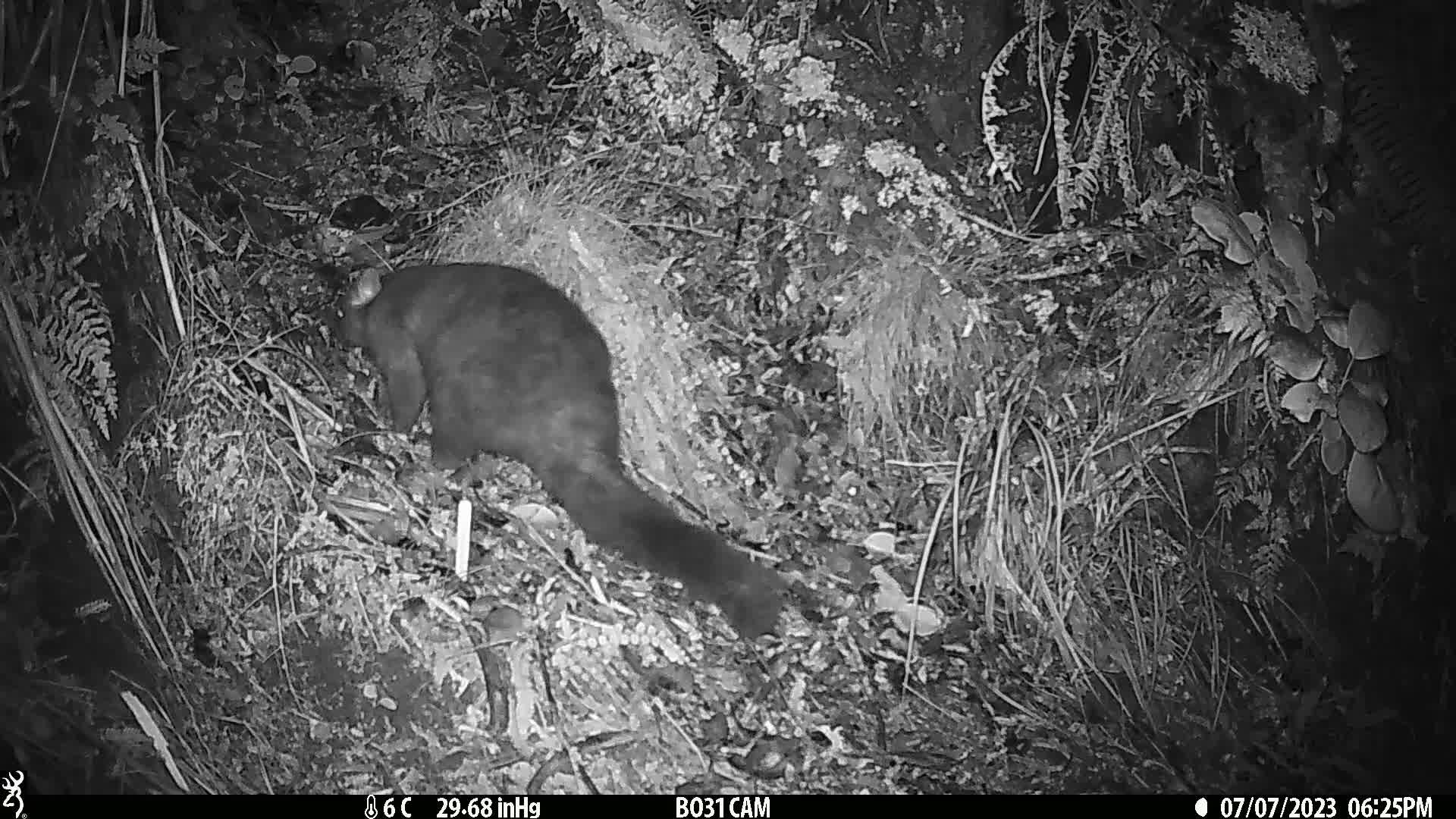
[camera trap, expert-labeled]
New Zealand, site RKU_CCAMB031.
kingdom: Animalia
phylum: Chordata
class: Mammalia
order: Diprotodontia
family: Phalangeridae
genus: Trichosurus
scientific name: Trichosurus vulpecula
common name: common brushtail possum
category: possum